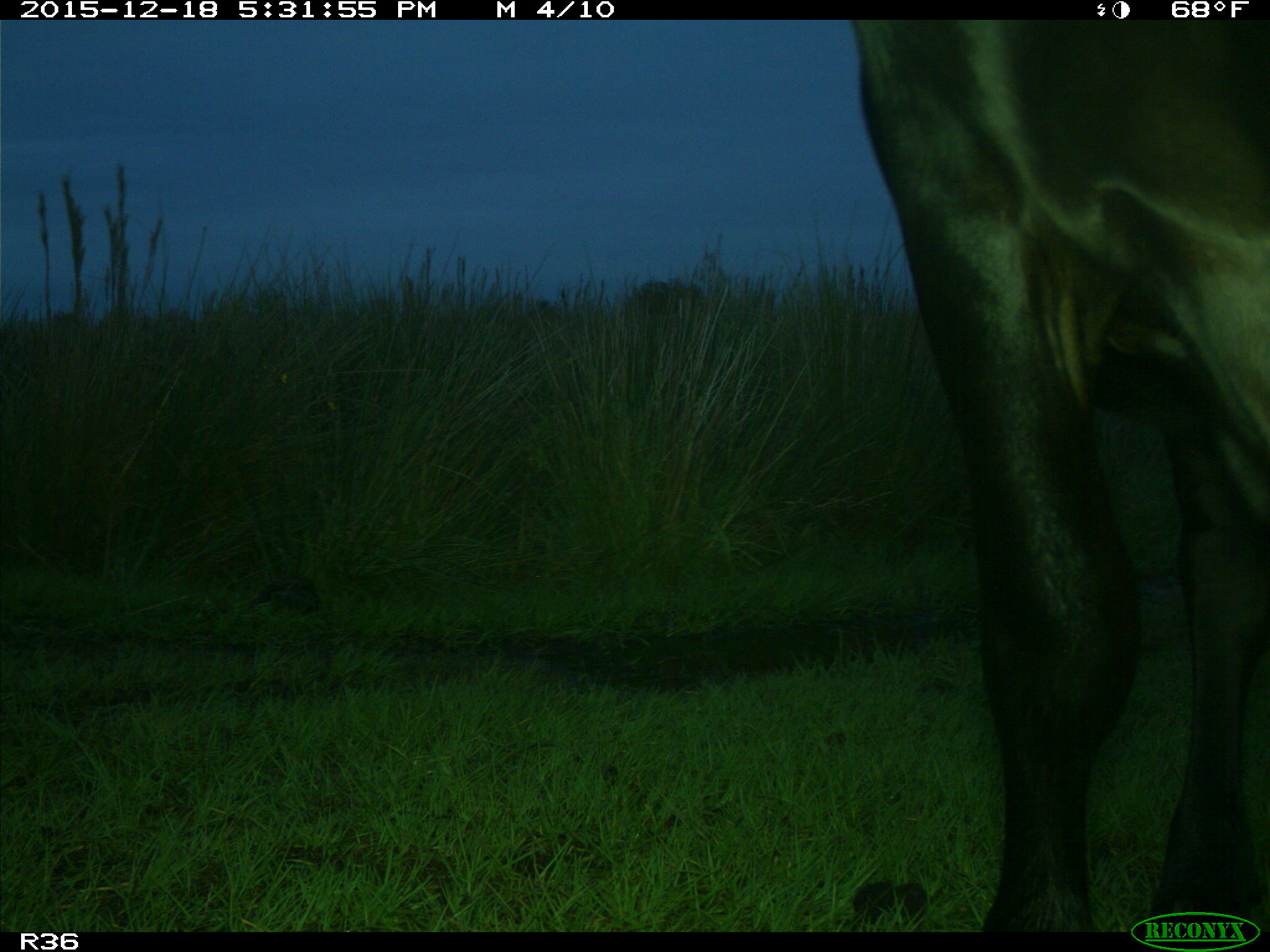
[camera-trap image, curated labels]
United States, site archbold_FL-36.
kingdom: Animalia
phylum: Chordata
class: Mammalia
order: Artiodactyla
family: Bovidae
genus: Bos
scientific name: Bos taurus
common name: domestic cow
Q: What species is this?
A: Bos taurus (domestic cow).